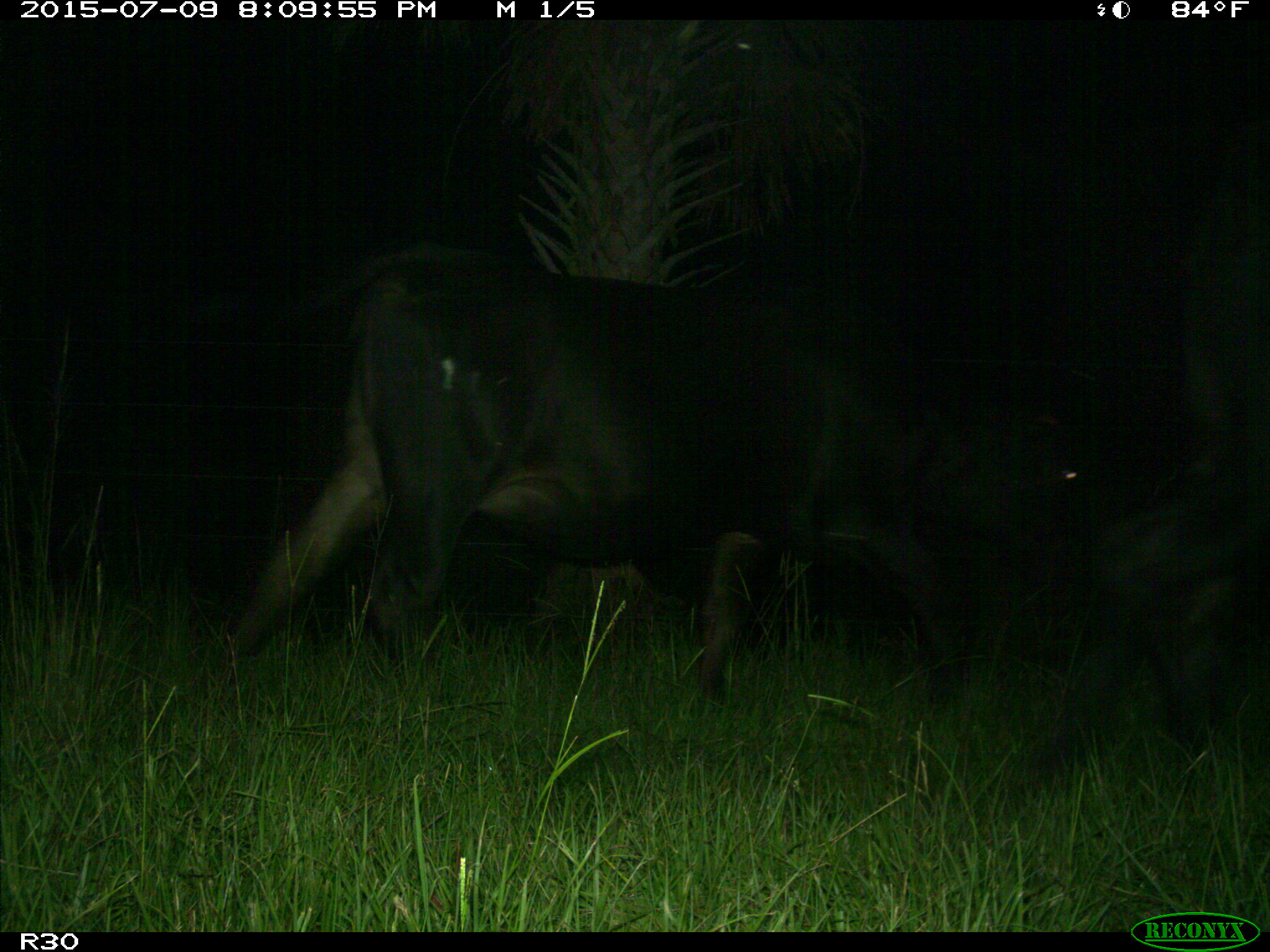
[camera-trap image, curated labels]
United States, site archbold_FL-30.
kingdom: Animalia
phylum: Chordata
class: Mammalia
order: Artiodactyla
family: Bovidae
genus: Bos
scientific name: Bos taurus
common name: domestic cow